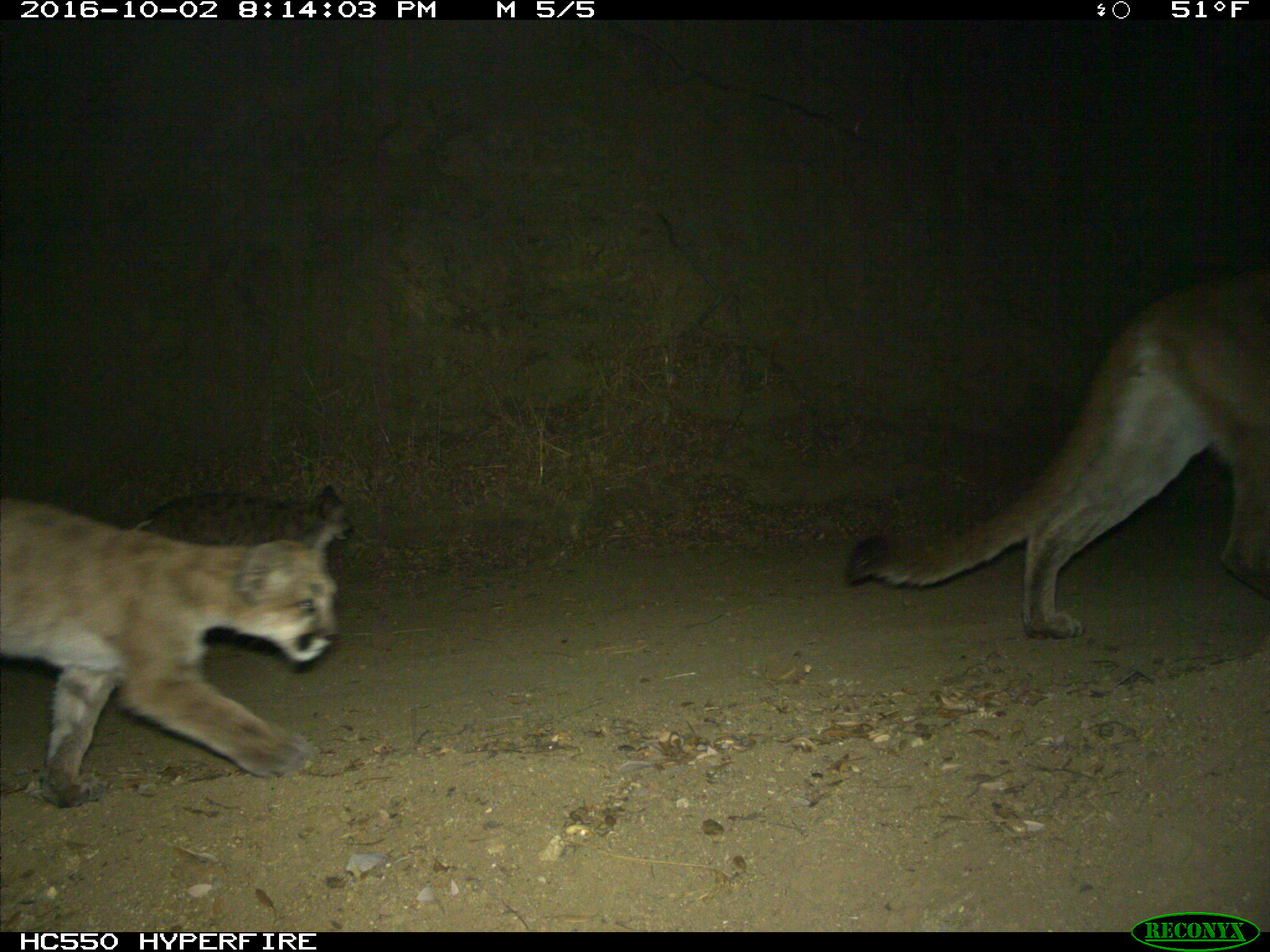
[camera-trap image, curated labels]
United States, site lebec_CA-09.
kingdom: Animalia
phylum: Chordata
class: Mammalia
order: Carnivora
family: Felidae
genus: Puma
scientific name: Puma concolor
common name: mountain lion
Puma concolor (mountain lion).